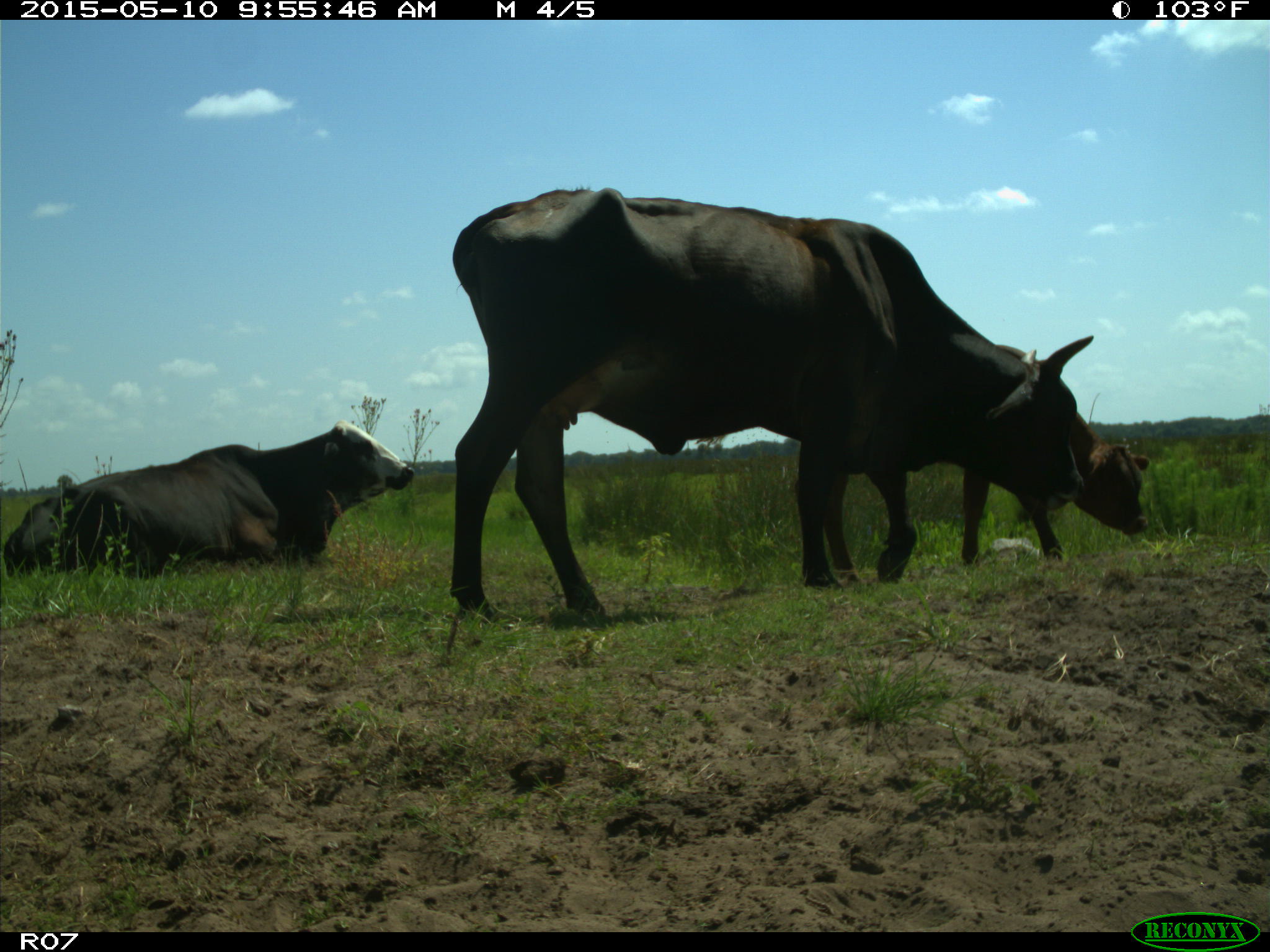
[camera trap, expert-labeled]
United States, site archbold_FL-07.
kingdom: Animalia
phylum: Chordata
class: Mammalia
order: Artiodactyla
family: Bovidae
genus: Bos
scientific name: Bos taurus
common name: domestic cow